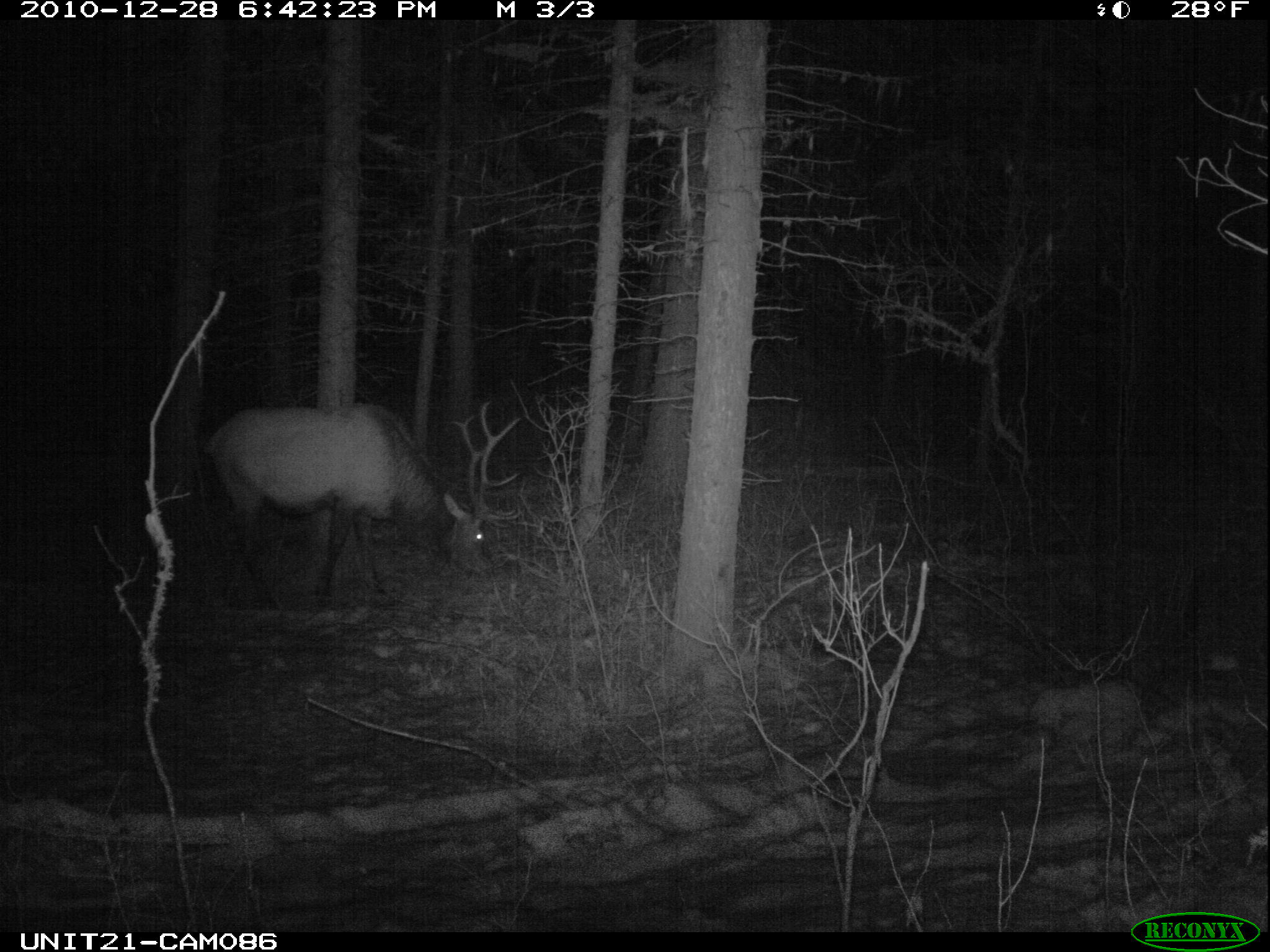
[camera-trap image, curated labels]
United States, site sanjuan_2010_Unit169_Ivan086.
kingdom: Animalia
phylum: Chordata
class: Mammalia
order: Artiodactyla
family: Cervidae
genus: Cervus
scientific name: Cervus elaphus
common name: red deer